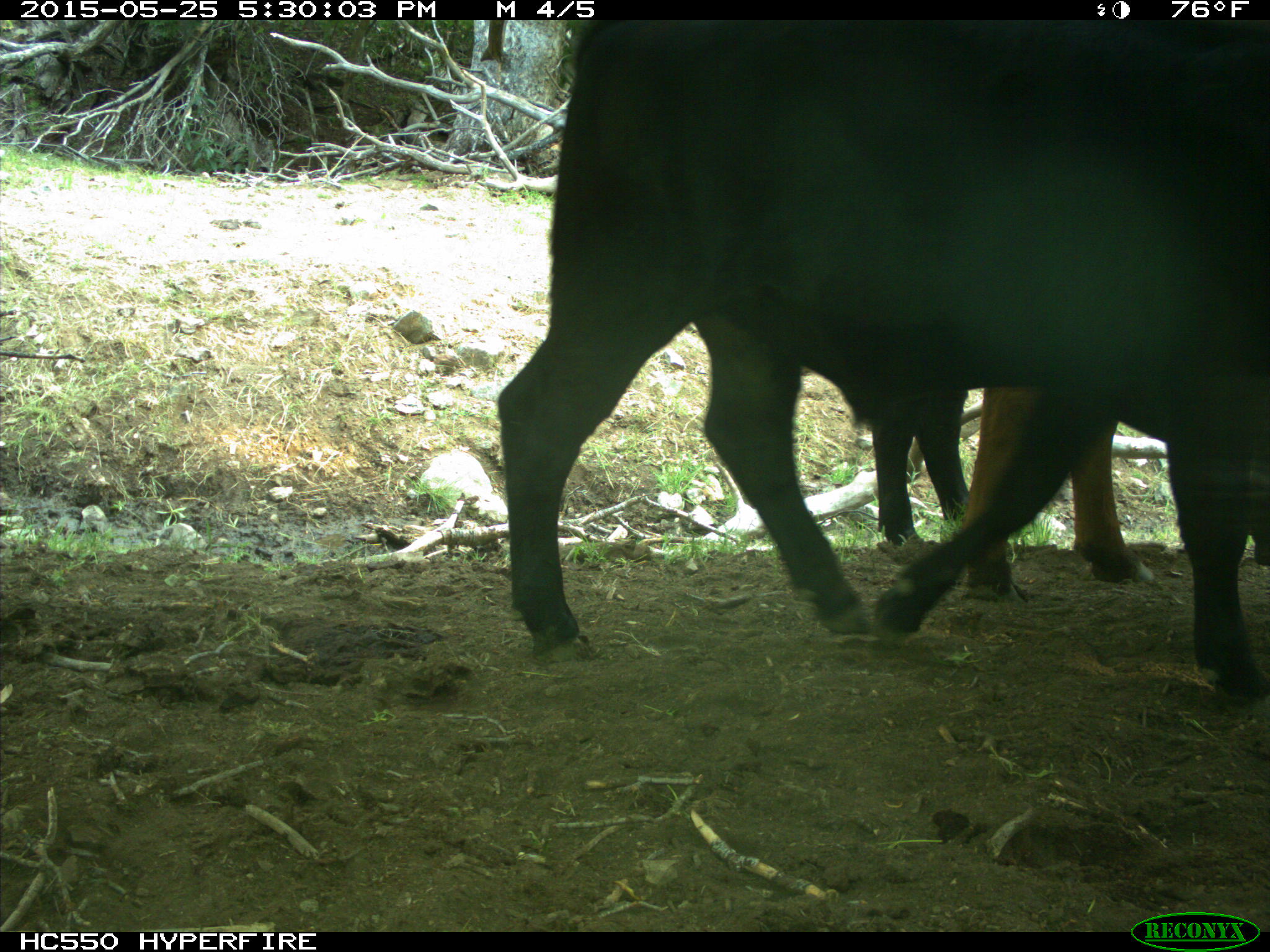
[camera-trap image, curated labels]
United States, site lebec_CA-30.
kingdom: Animalia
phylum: Chordata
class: Mammalia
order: Artiodactyla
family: Bovidae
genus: Bos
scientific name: Bos taurus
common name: domestic cow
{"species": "Bos taurus (domestic cow)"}